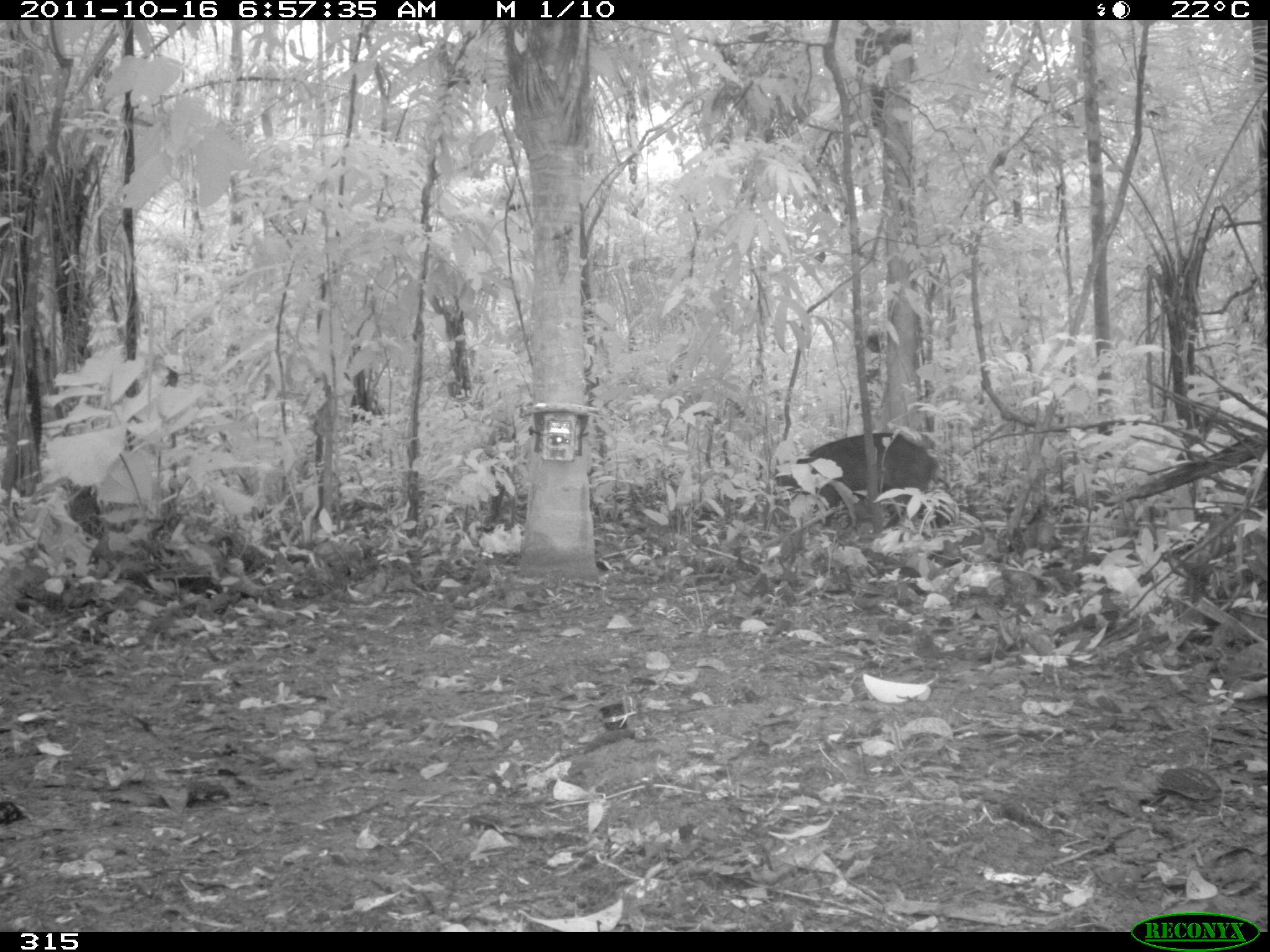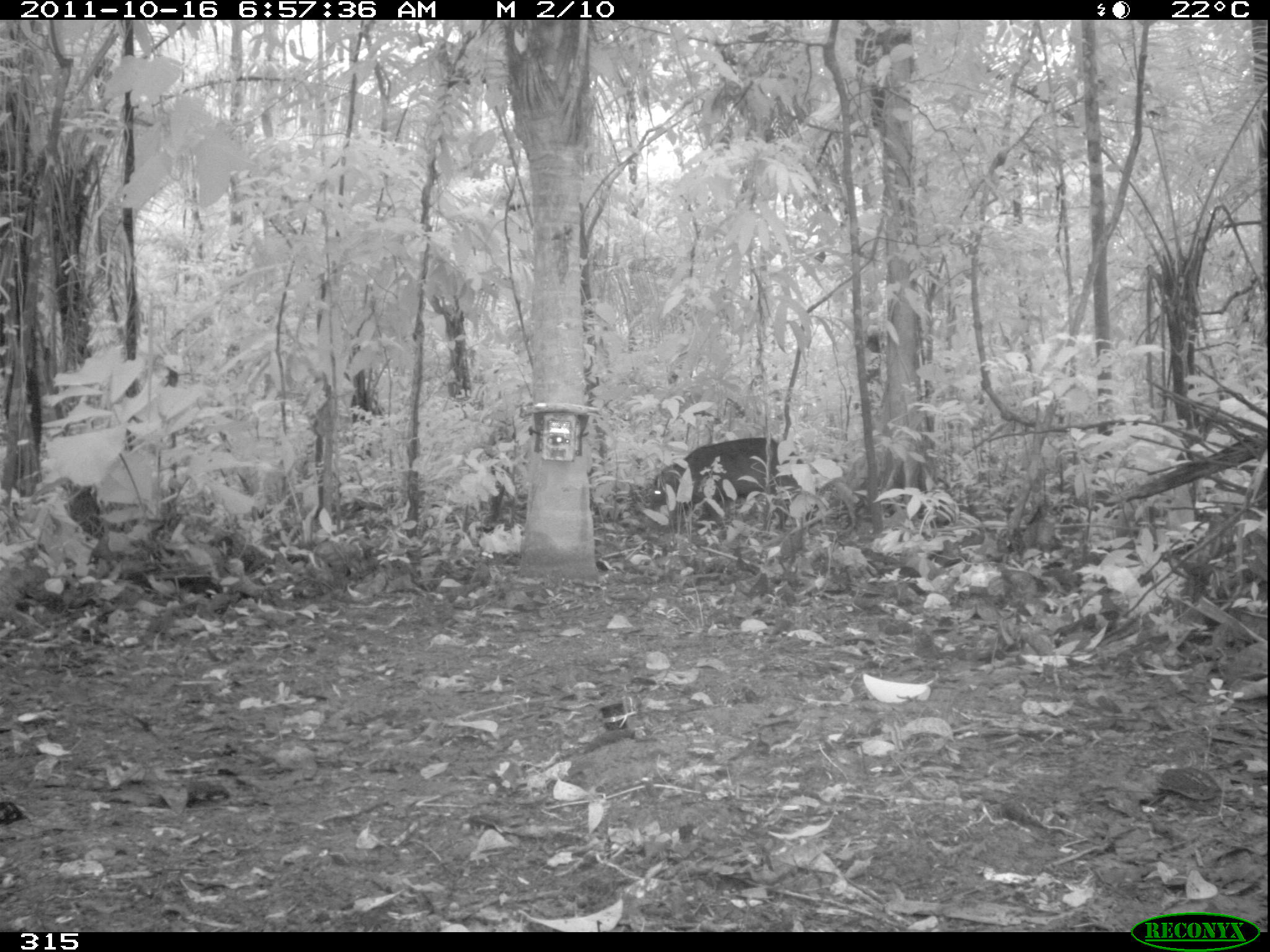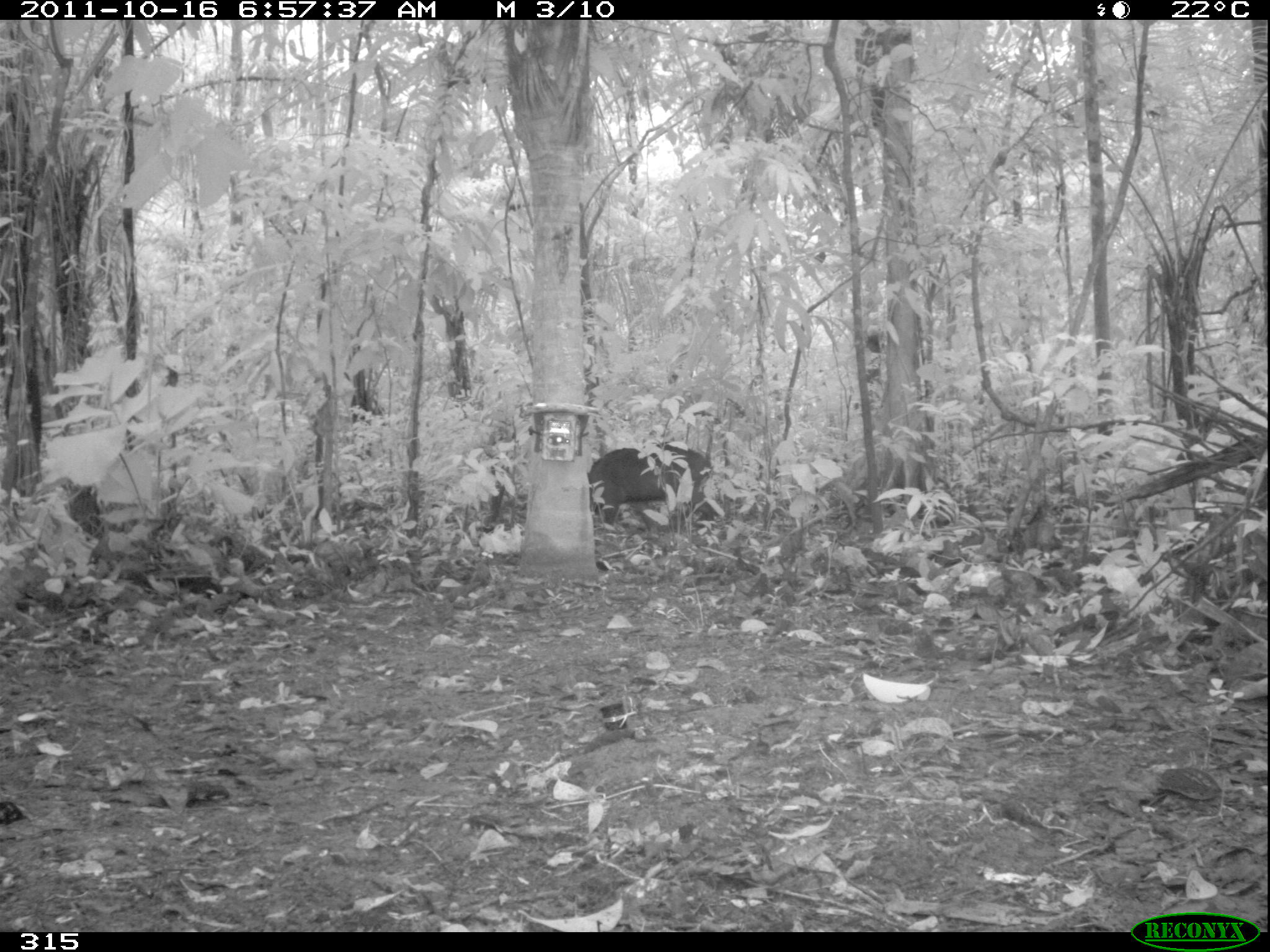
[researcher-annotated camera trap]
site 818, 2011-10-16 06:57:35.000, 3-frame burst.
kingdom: Animalia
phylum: Chordata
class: Mammalia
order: Artiodactyla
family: Tayassuidae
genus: Tayassu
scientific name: Tayassu pecari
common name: white-lipped peccary